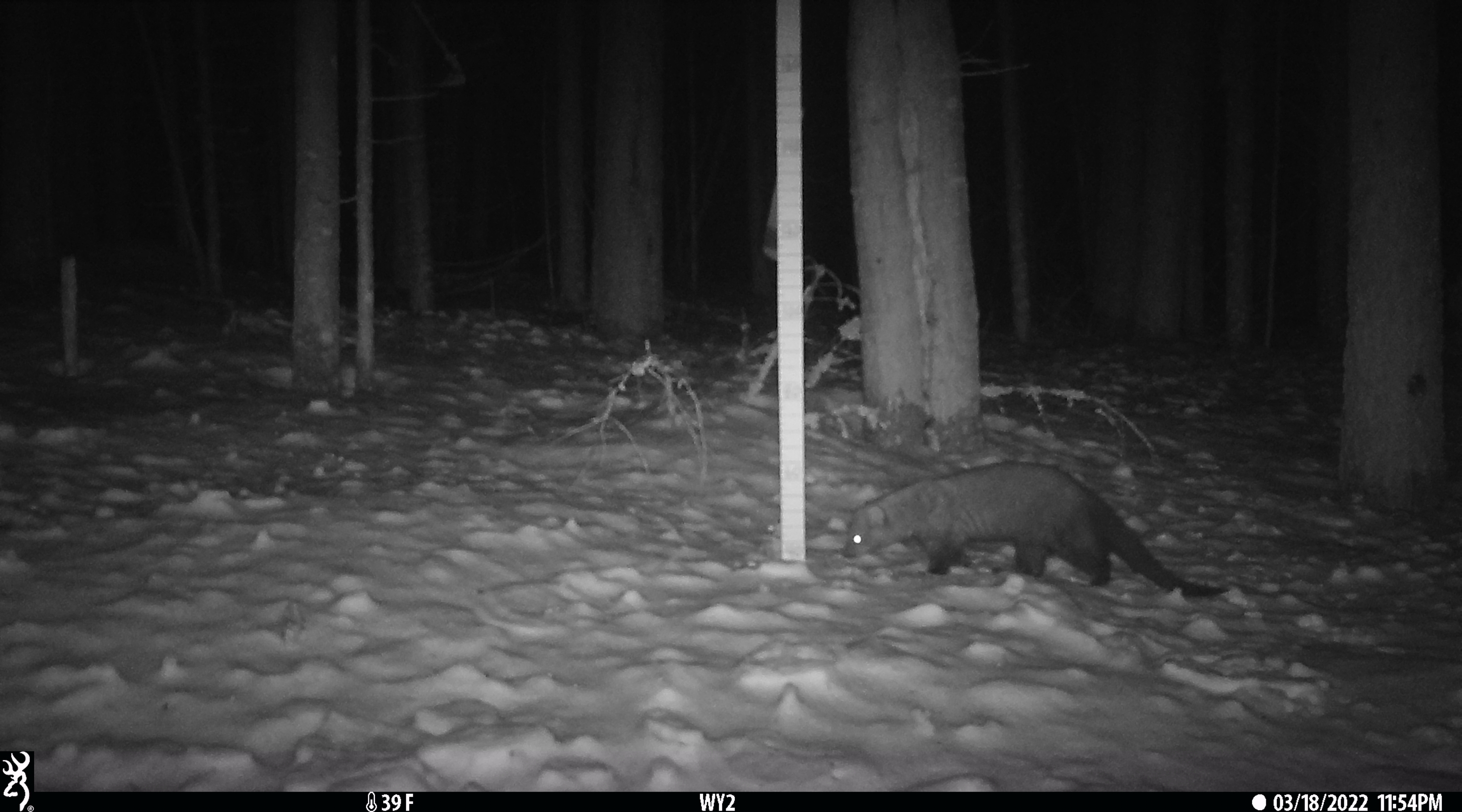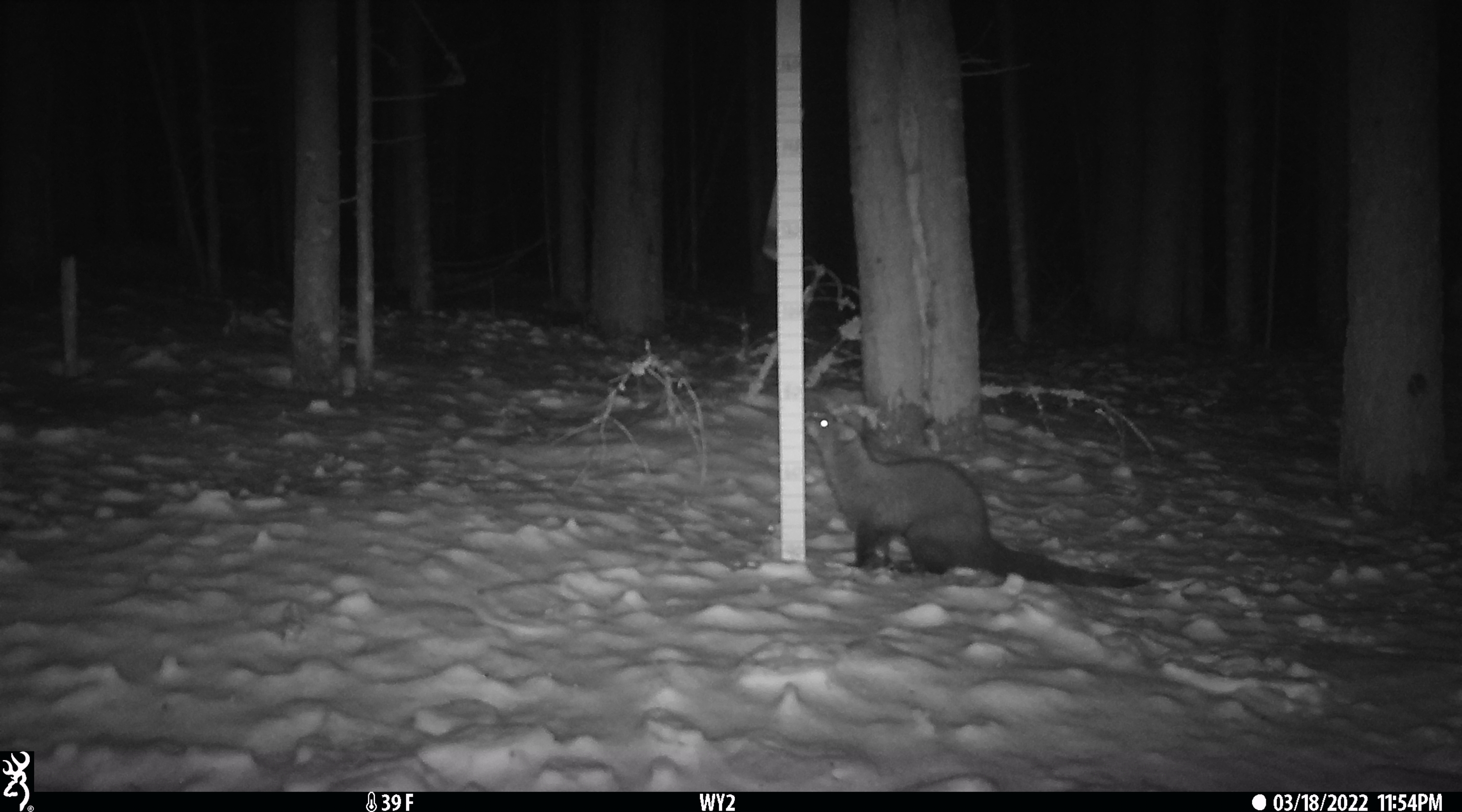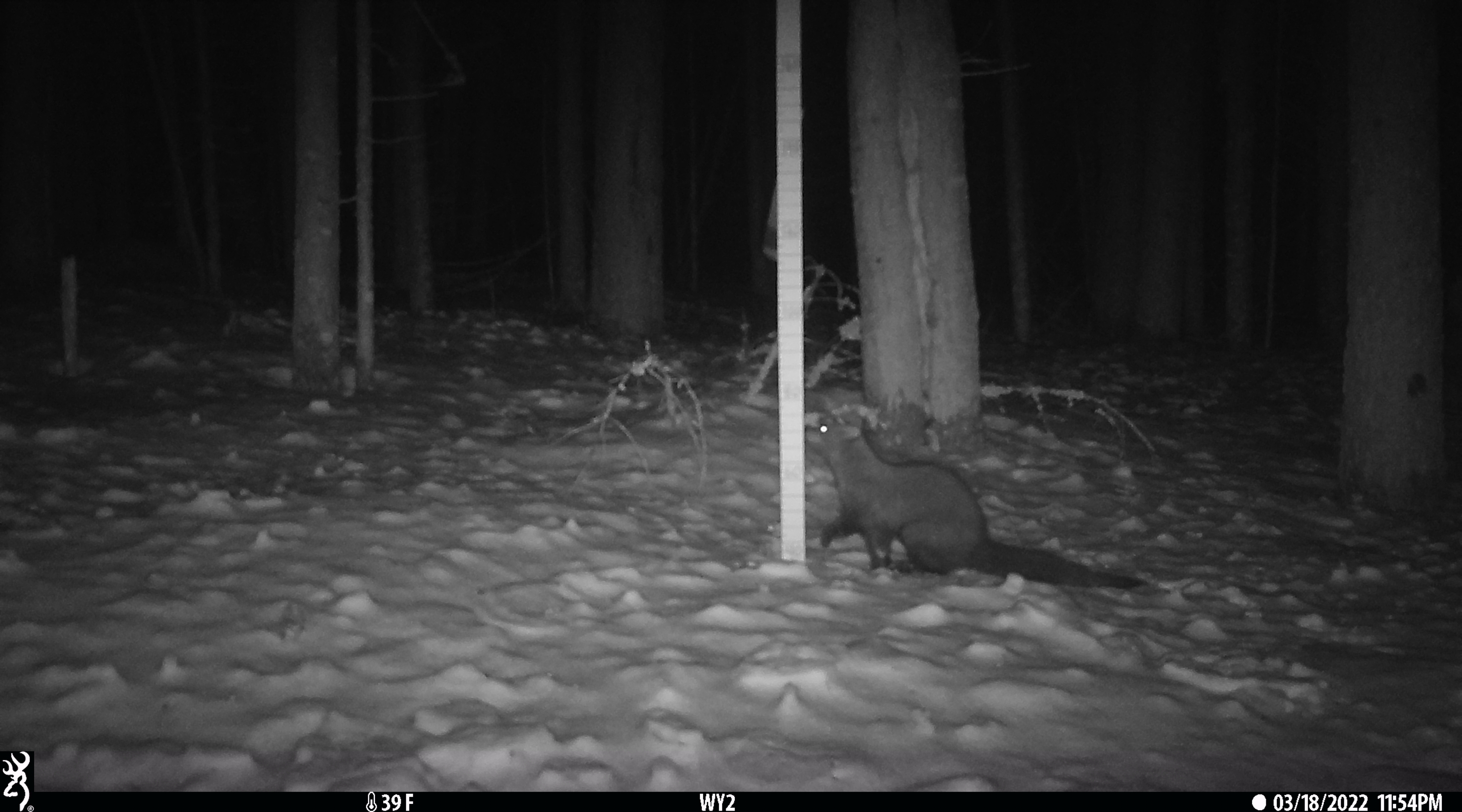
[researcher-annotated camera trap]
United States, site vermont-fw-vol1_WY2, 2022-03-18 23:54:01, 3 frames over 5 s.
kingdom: Animalia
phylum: Chordata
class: Mammalia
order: Carnivora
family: Mustelidae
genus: Pekania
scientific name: Pekania pennanti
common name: fisher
Fisher (Pekania pennanti).